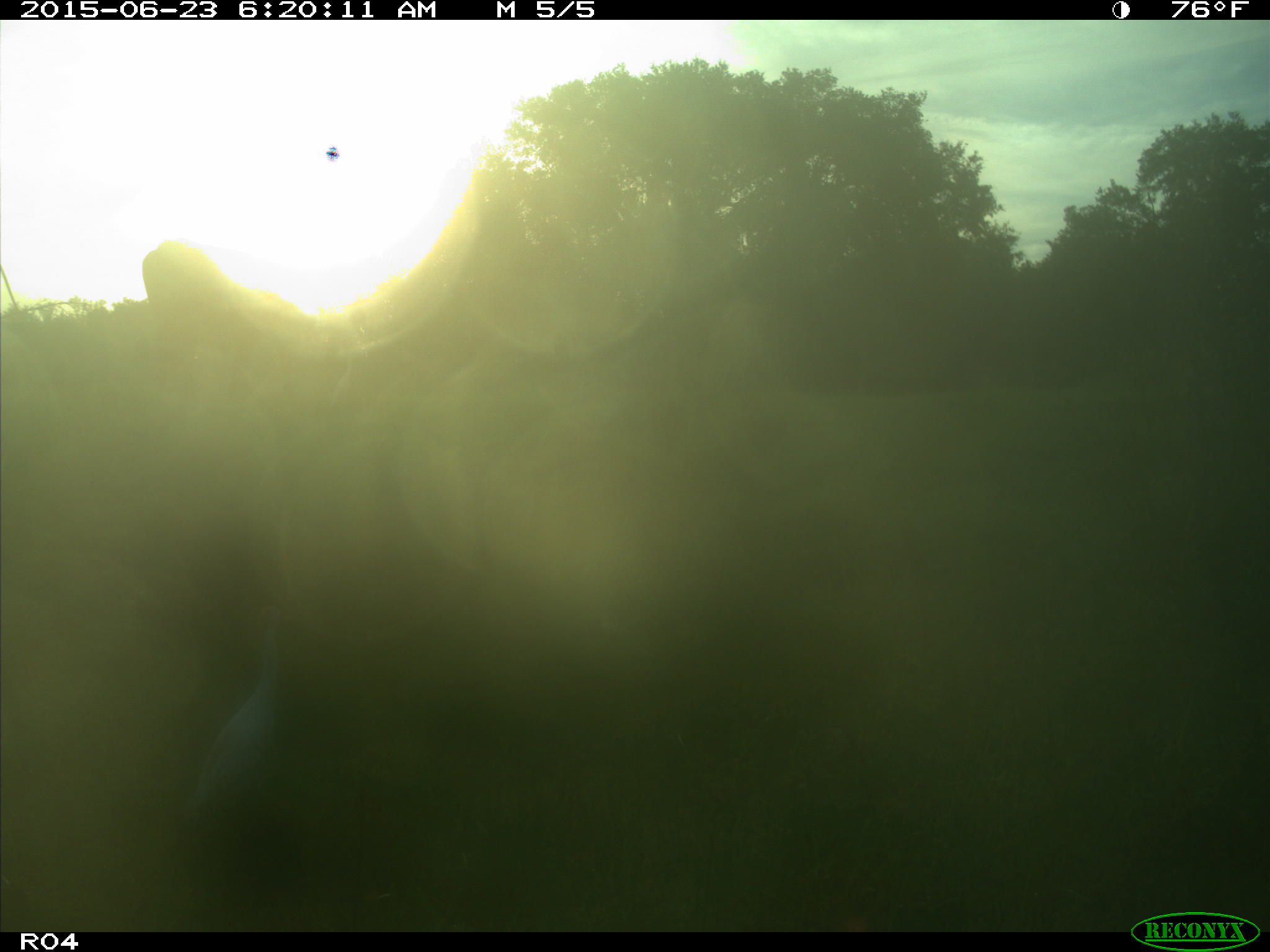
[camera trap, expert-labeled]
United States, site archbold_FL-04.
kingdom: Animalia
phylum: Chordata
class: Mammalia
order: Artiodactyla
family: Bovidae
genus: Bos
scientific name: Bos taurus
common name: domestic cow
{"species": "Bos taurus (domestic cow)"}